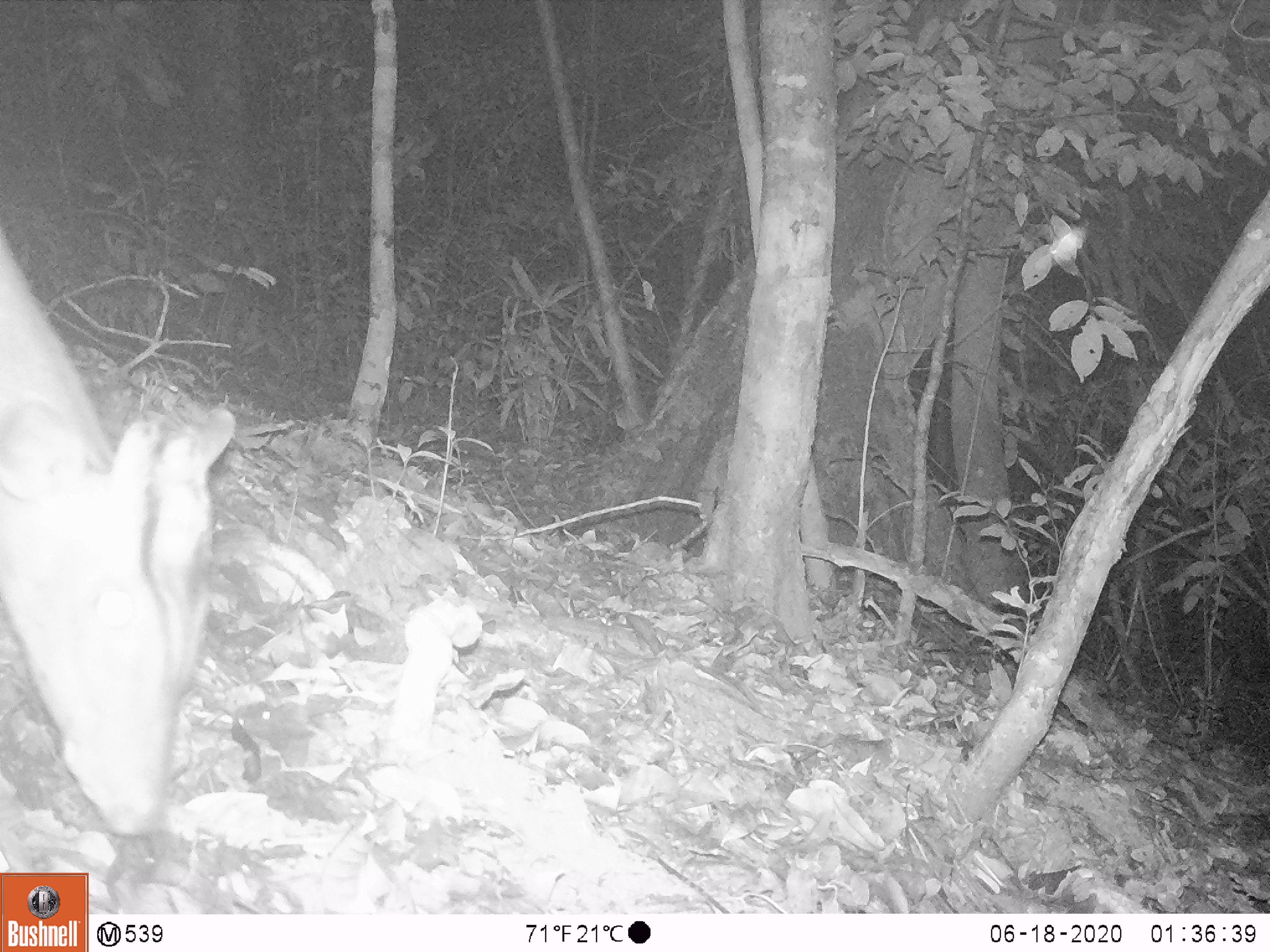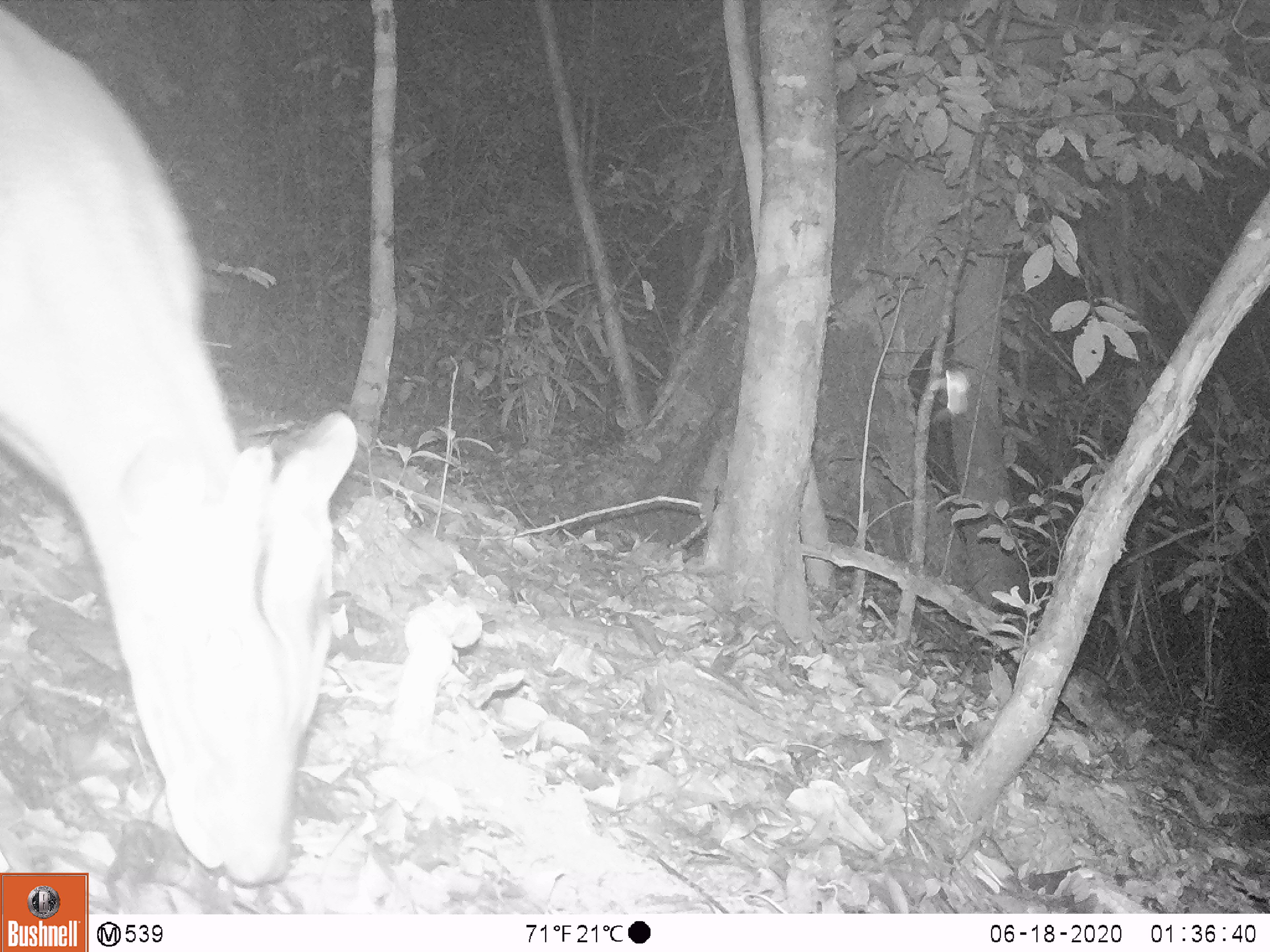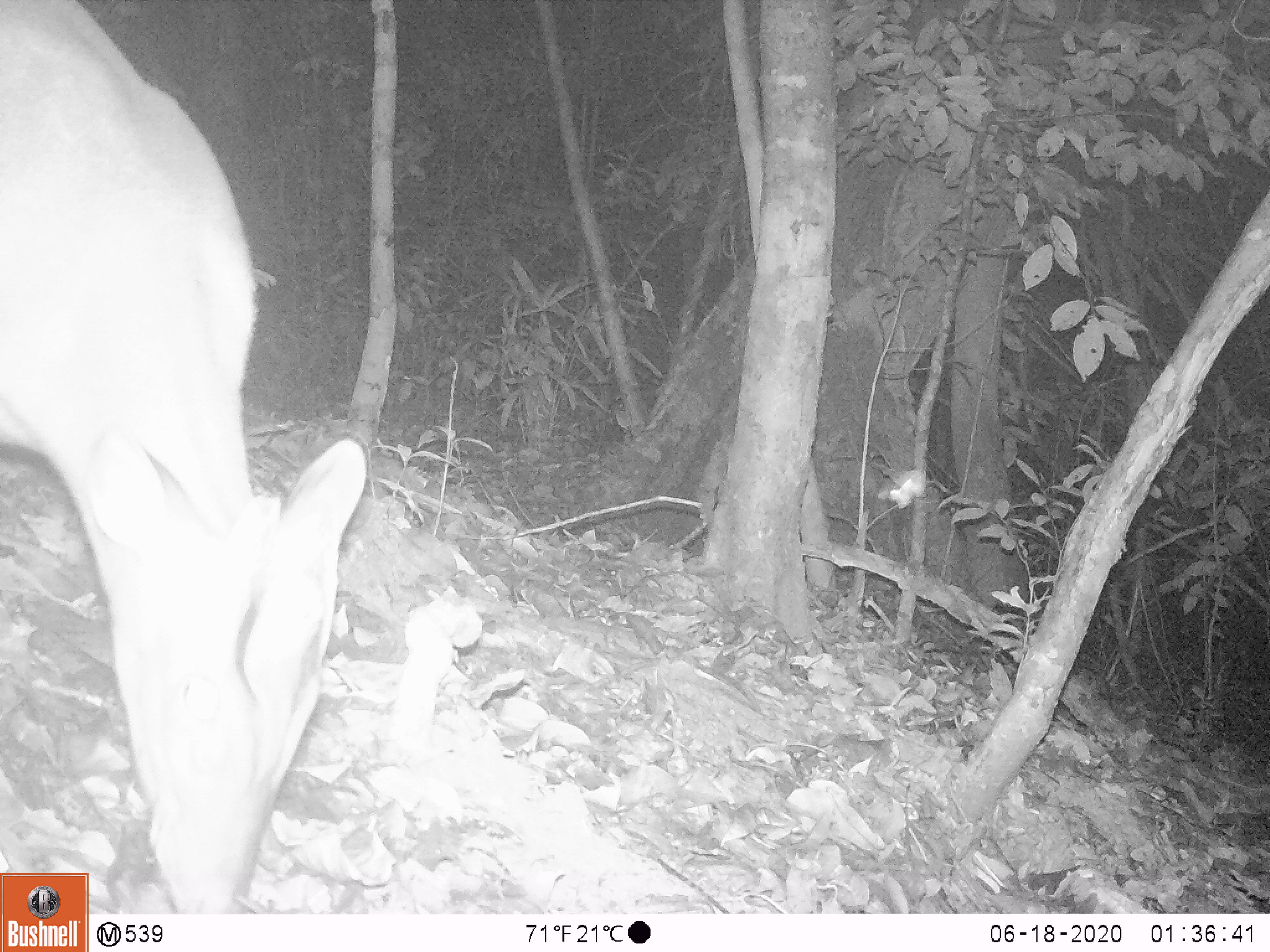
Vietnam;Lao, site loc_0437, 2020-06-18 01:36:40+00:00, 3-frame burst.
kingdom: Animalia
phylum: Chordata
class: Mammalia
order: Artiodactyla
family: Cervidae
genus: Muntiacus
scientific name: Muntiacus rooseveltorum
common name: roosevelt's muntjac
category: roosevelts muntjac group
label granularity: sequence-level